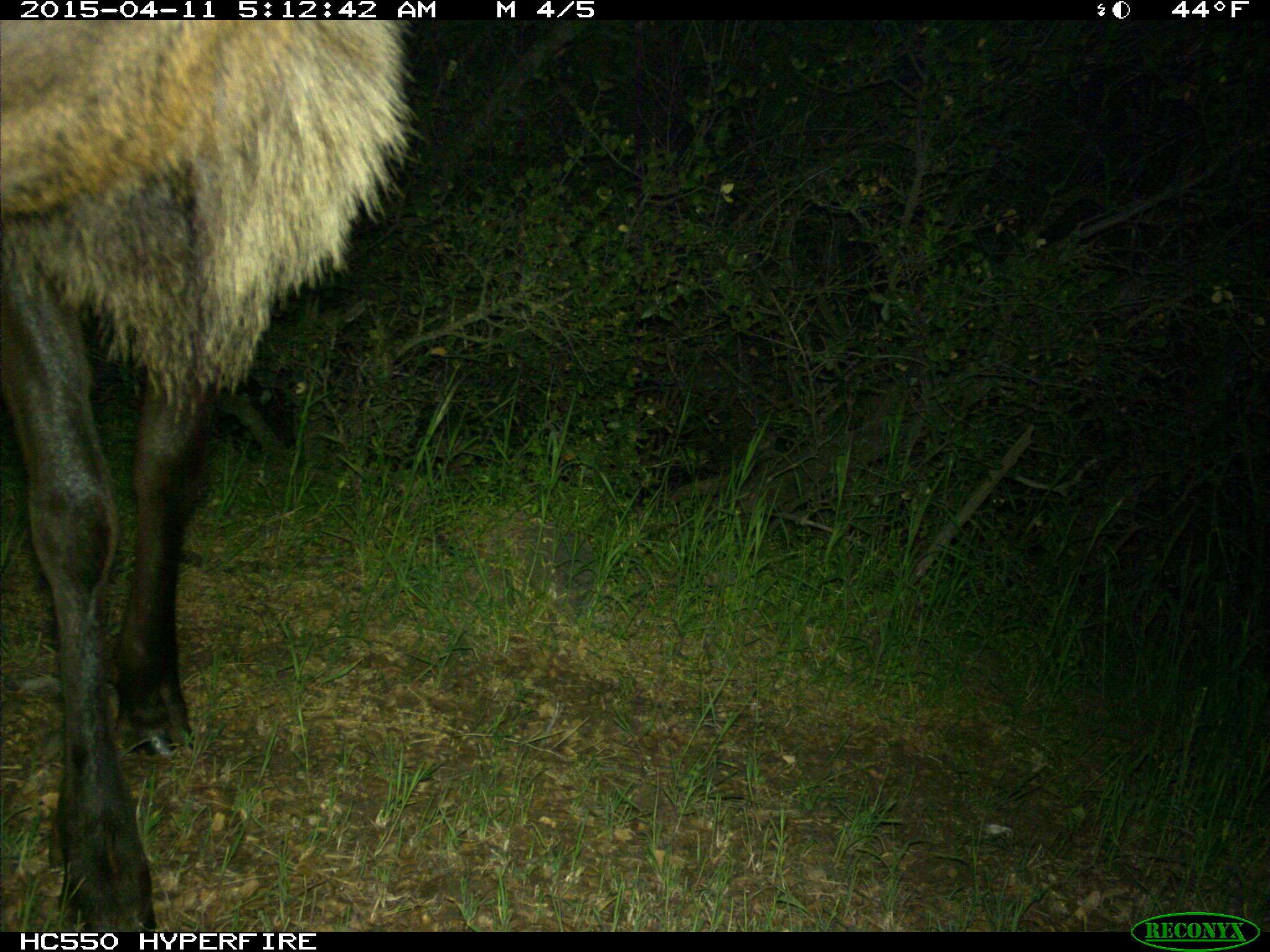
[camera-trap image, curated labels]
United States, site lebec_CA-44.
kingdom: Animalia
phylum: Chordata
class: Mammalia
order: Artiodactyla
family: Cervidae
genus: Cervus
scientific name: Cervus canadensis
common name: elk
Cervus canadensis (elk).